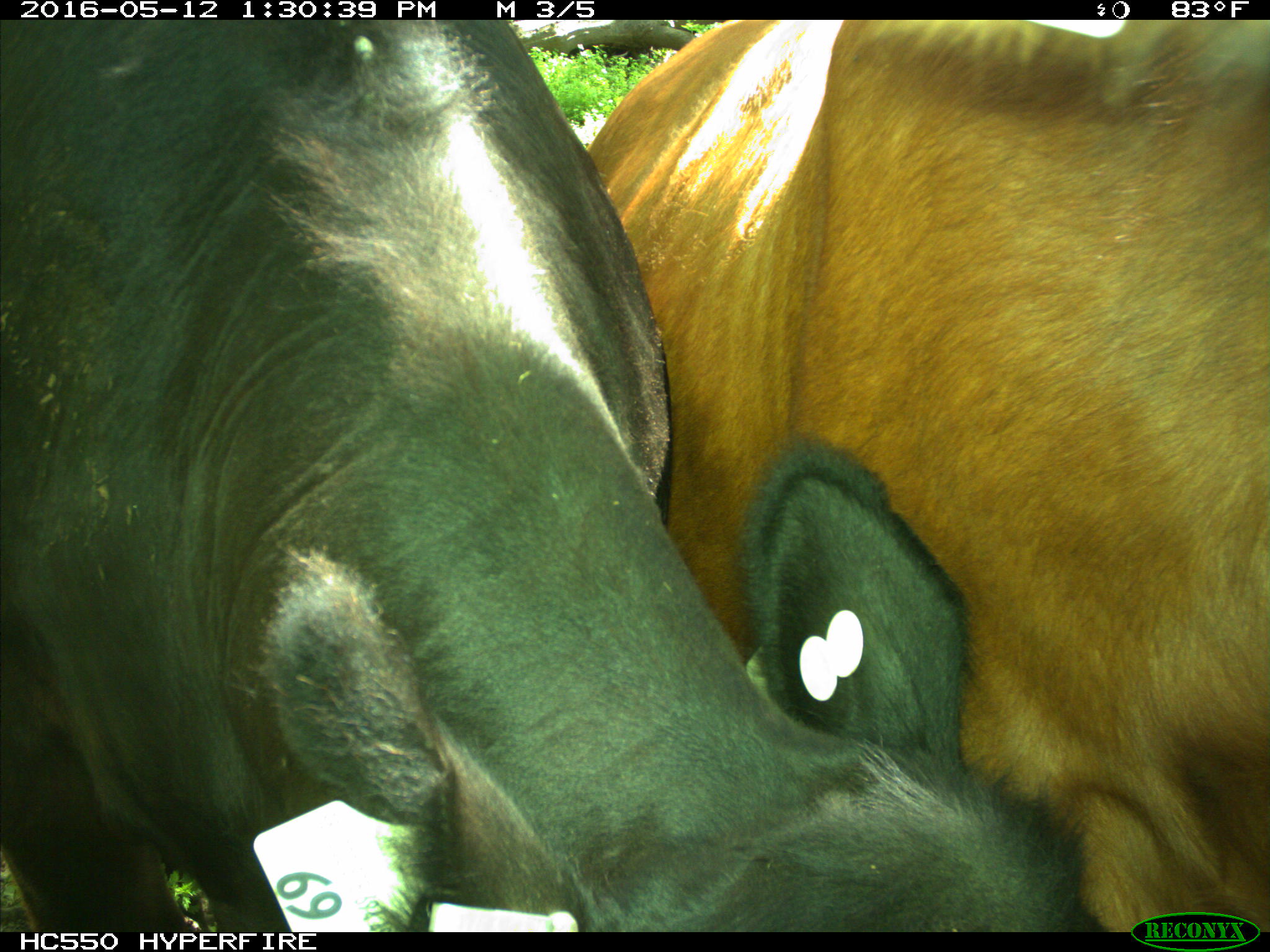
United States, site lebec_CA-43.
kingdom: Animalia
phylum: Chordata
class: Mammalia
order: Artiodactyla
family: Bovidae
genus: Bos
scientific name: Bos taurus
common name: domestic cow